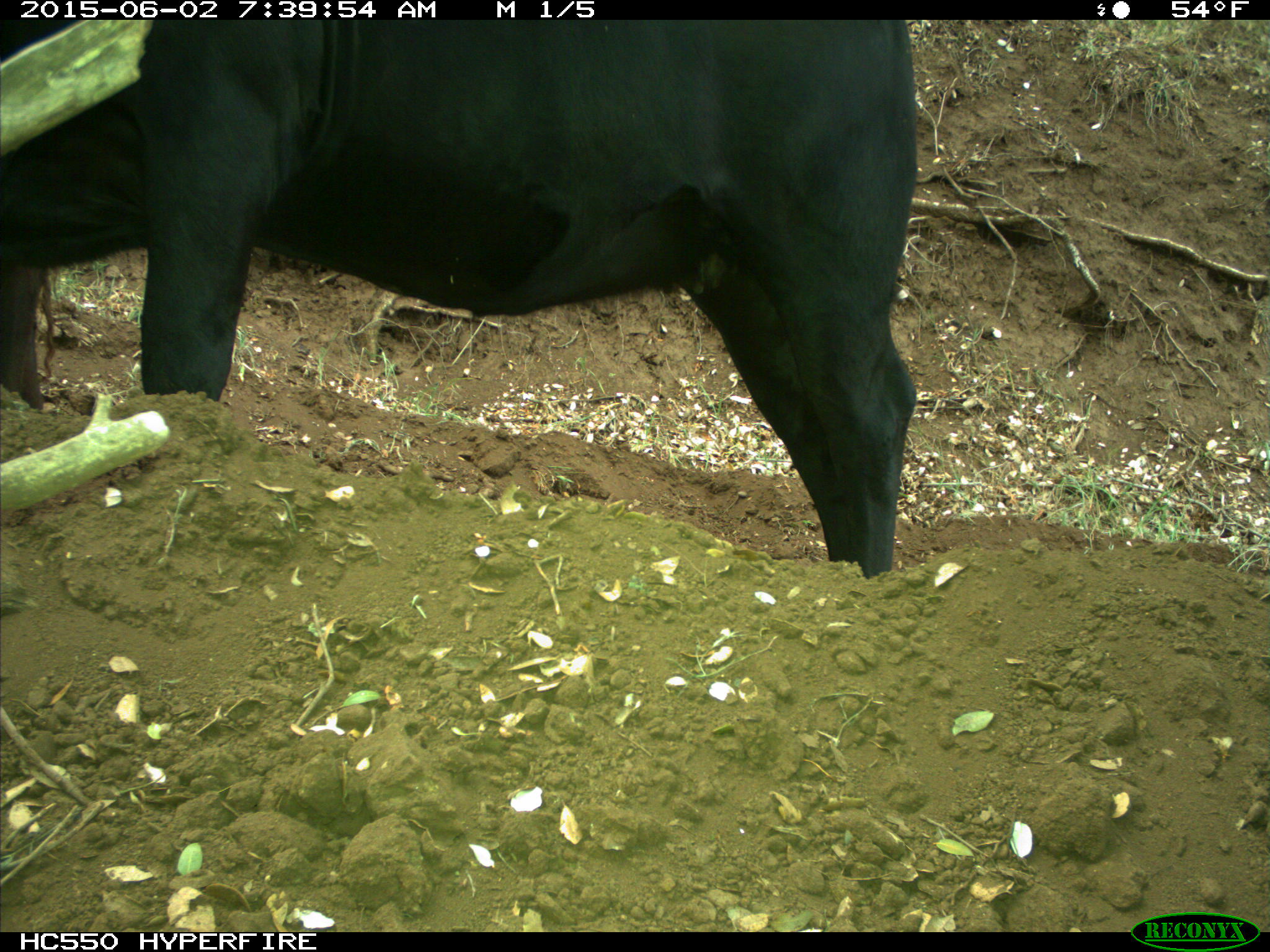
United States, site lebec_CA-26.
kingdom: Animalia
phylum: Chordata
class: Mammalia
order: Artiodactyla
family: Bovidae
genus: Bos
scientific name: Bos taurus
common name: domestic cow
Bos taurus (domestic cow).